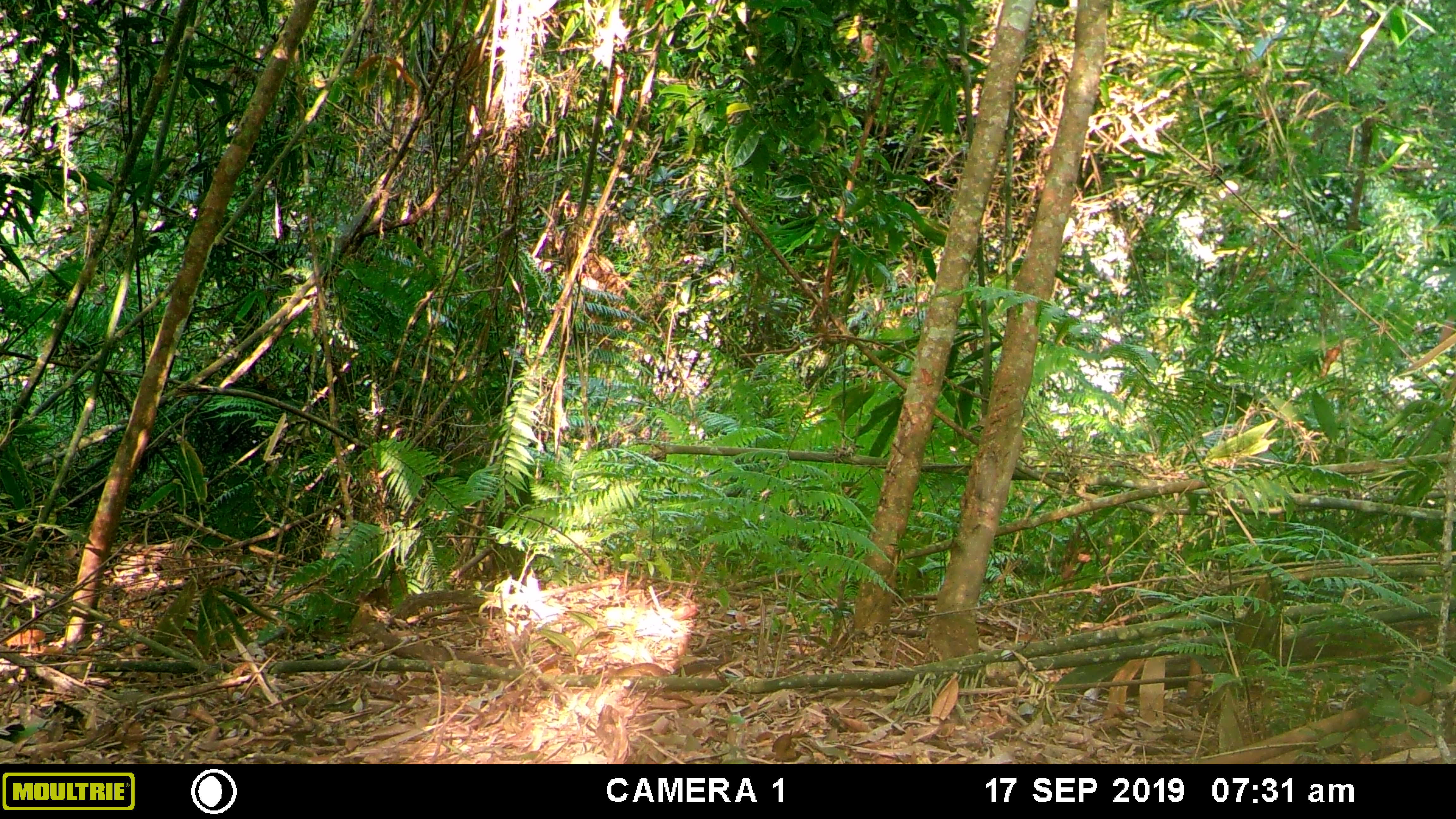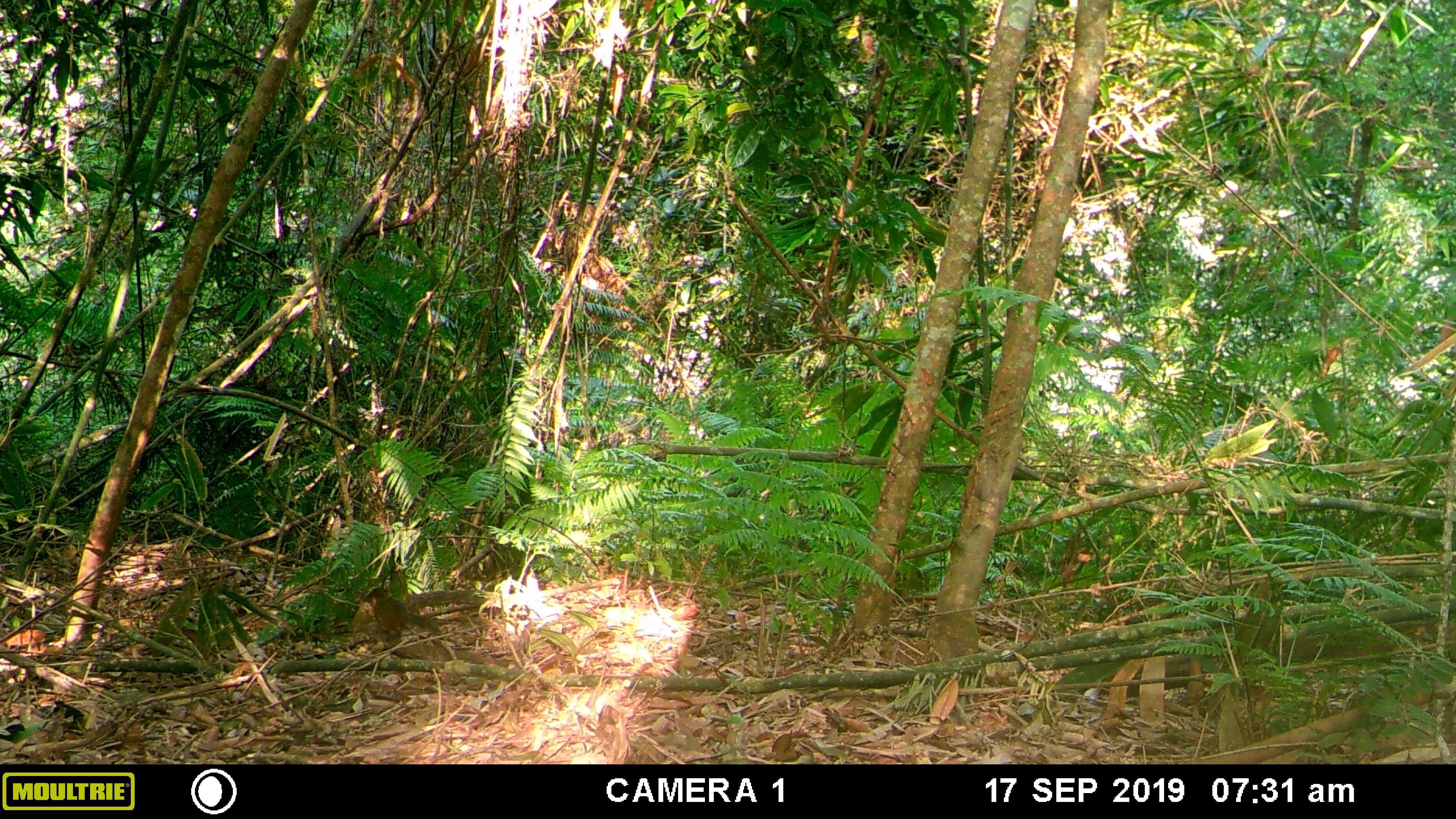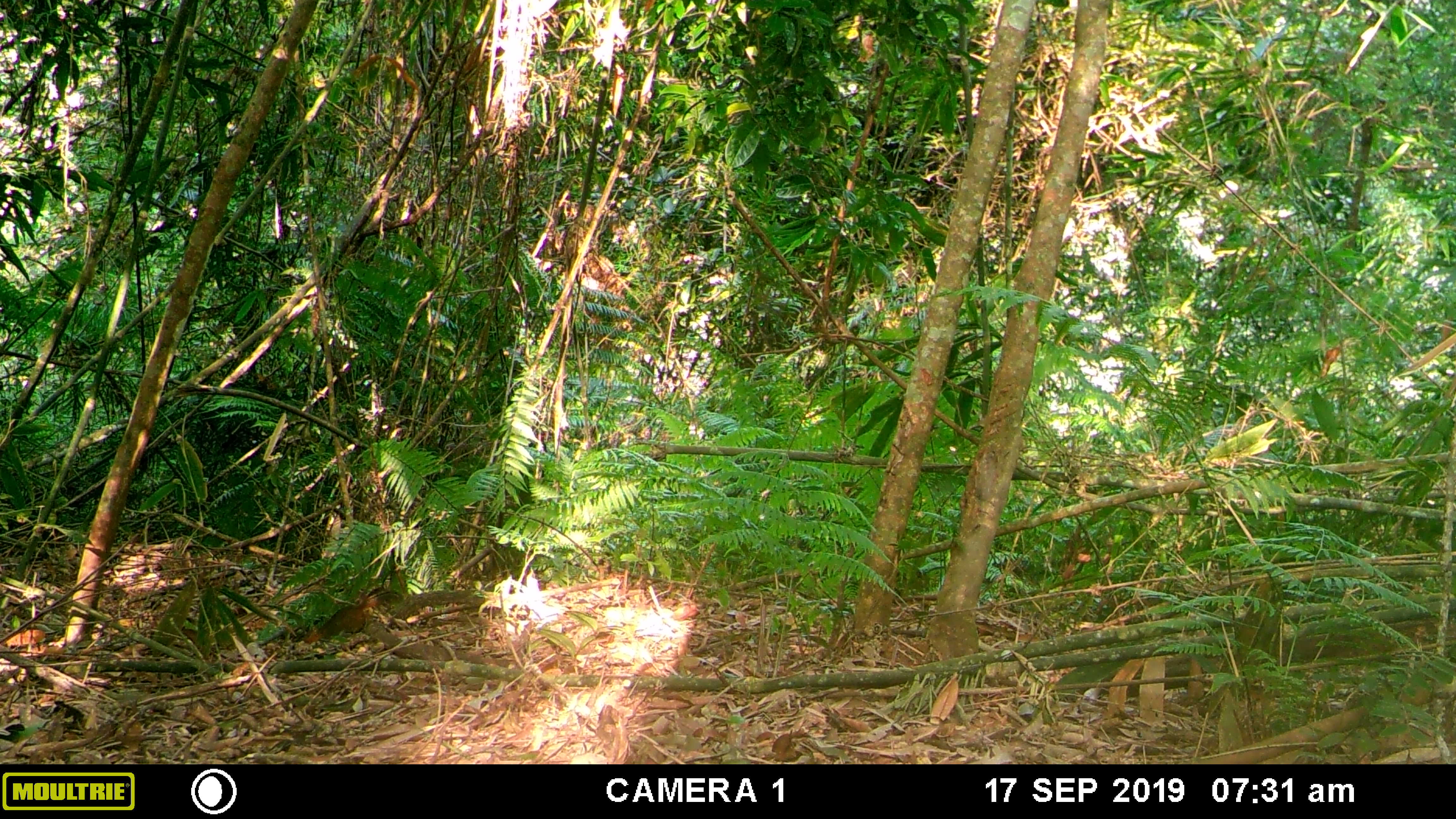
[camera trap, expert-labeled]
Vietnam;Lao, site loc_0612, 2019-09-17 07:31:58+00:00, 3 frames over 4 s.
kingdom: Animalia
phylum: Chordata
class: Mammalia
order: Rodentia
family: Sciuridae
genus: Dremomys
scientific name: Dremomys rufigenis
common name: red-cheeked squirrel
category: red cheeked squirrel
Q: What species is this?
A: Red cheeked squirrel (red-cheeked squirrel) (Dremomys rufigenis).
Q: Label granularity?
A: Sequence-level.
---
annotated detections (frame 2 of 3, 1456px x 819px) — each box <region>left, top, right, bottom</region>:
red cheeked squirrel: <region>363, 587, 442, 649</region>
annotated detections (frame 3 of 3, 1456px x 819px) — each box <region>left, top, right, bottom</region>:
red cheeked squirrel: <region>303, 587, 403, 644</region>